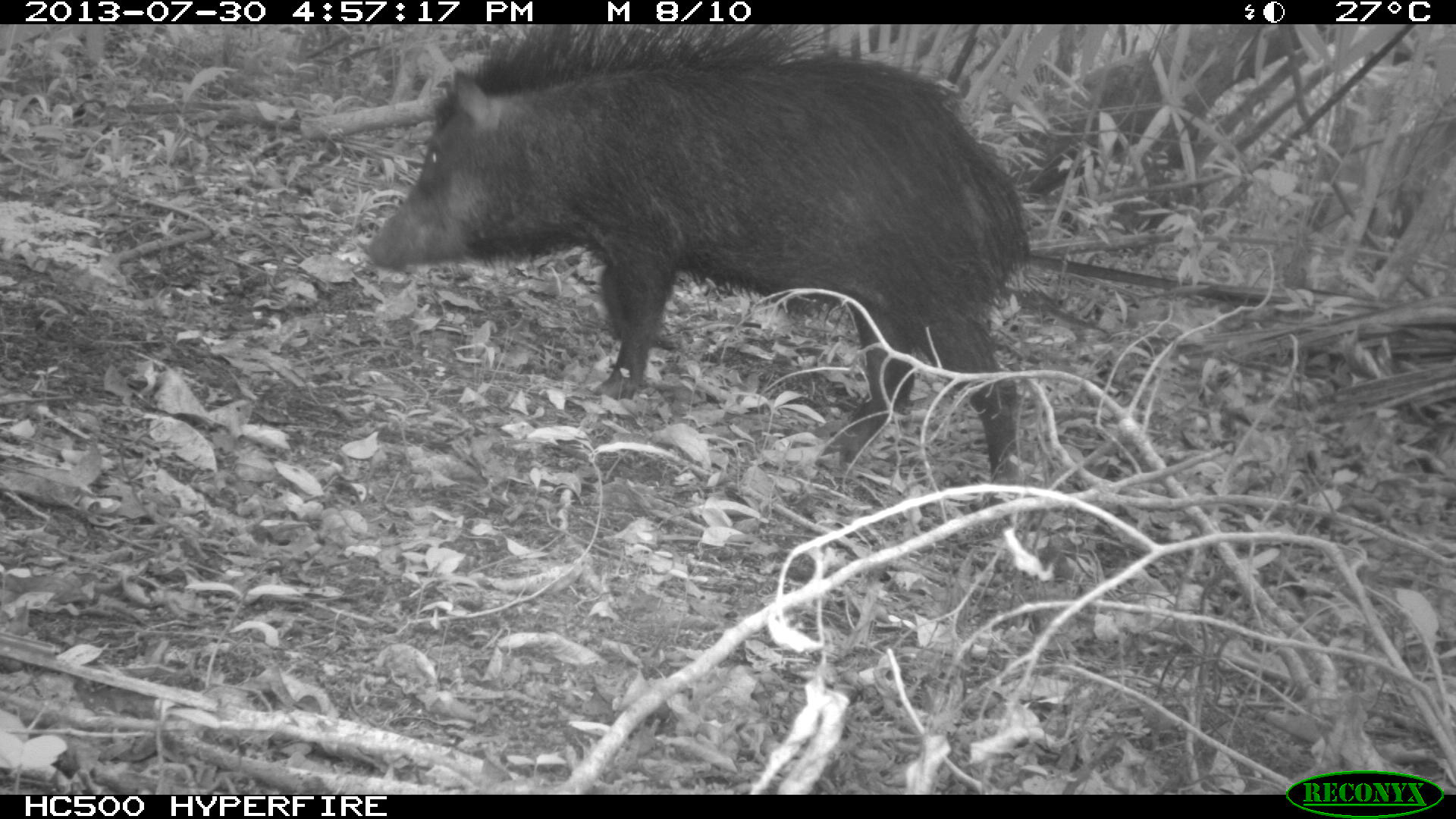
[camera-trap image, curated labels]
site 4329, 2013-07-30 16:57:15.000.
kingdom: Animalia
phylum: Chordata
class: Mammalia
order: Artiodactyla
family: Tayassuidae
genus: Tayassu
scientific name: Tayassu pecari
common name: white-lipped peccary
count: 1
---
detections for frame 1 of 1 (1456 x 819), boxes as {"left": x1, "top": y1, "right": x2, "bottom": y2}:
tayassu pecari: {"left": 363, "top": 18, "right": 1037, "bottom": 479}